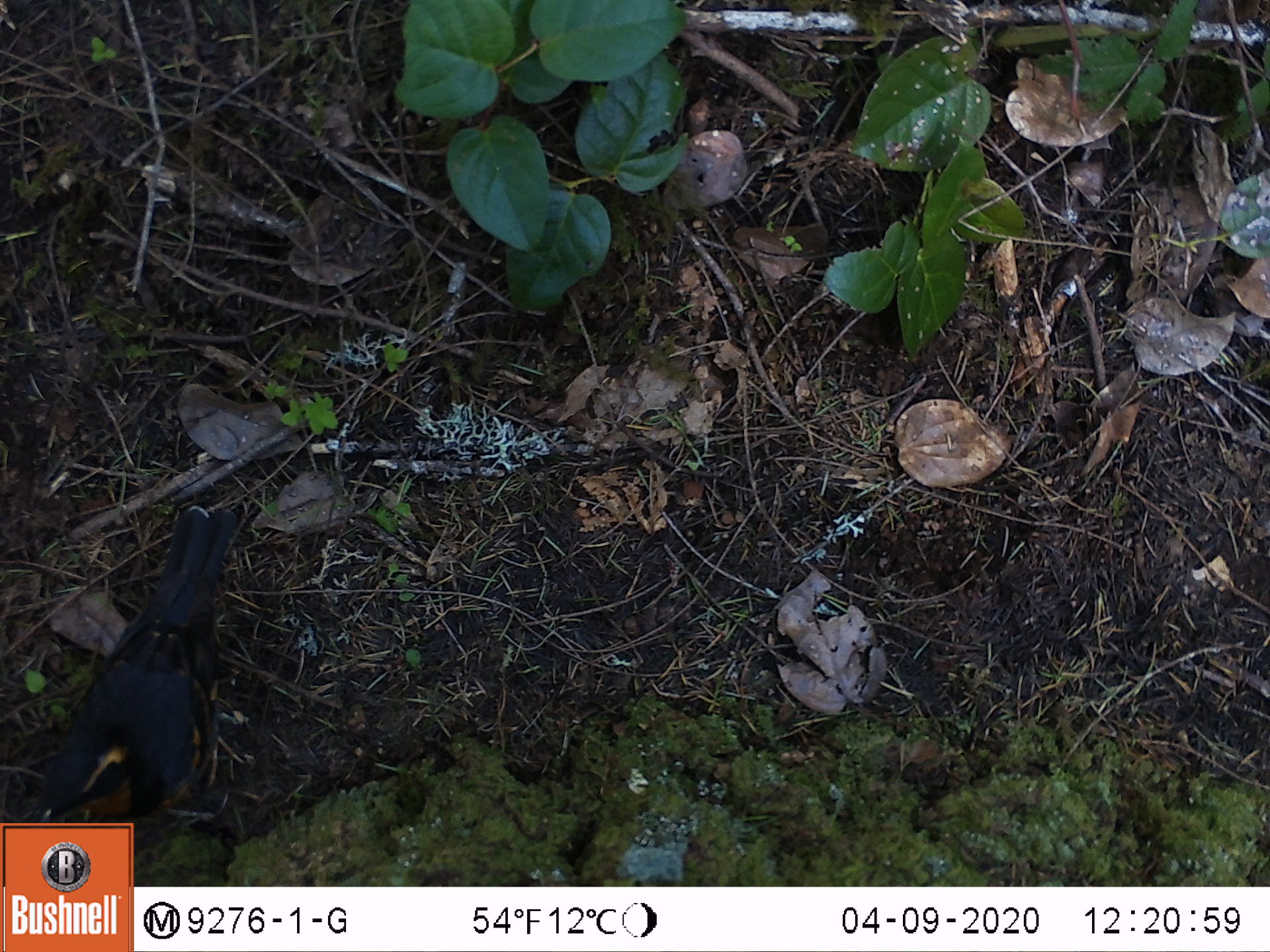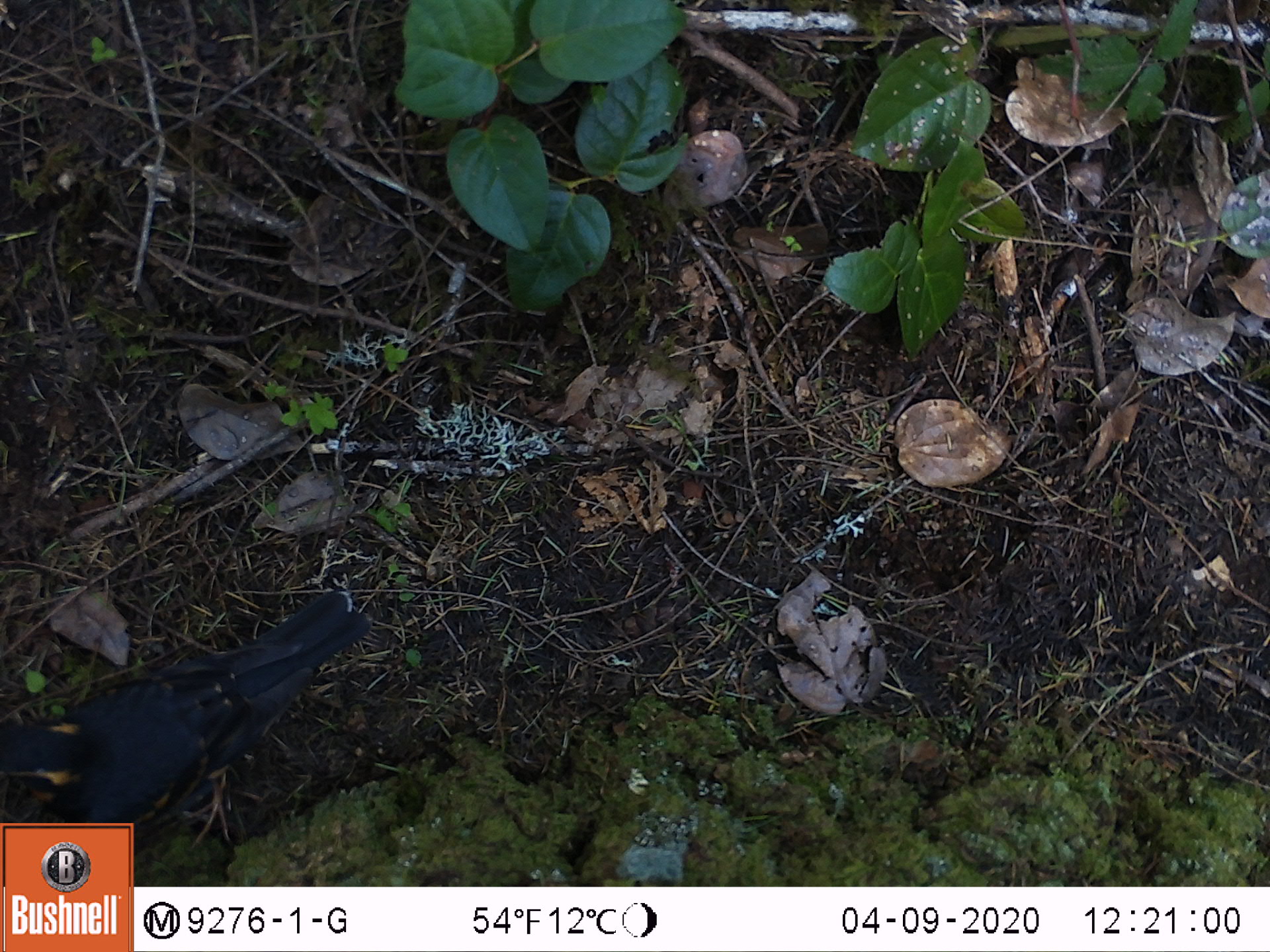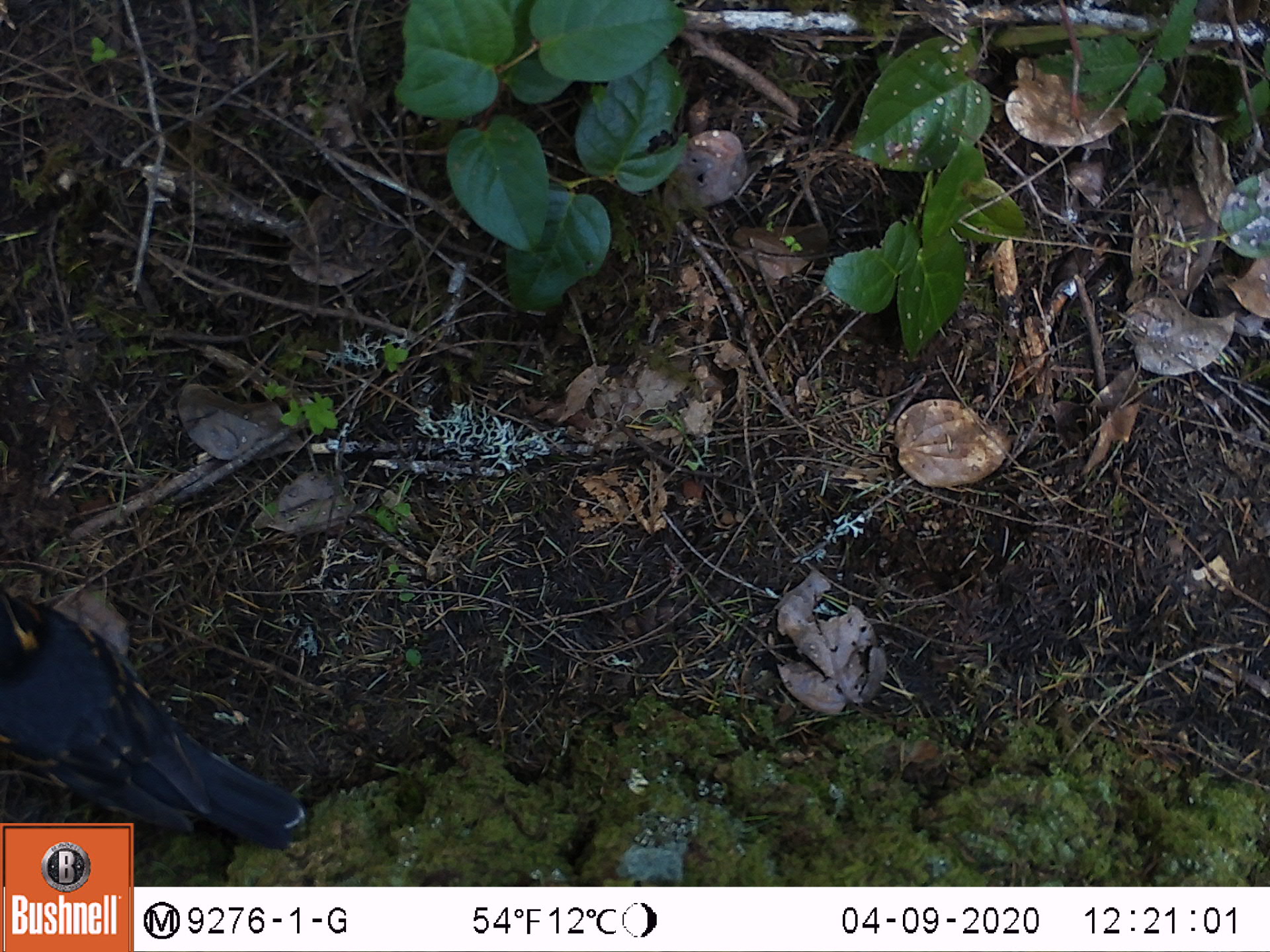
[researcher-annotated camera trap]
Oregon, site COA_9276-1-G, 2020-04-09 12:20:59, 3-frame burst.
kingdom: Animalia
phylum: Chordata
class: Aves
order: Passeriformes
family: Turdidae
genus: Ixoreus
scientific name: Ixoreus naevius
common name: varied thrush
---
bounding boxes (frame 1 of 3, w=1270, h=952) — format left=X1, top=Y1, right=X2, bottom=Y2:
varied thrush: left=33, top=504, right=239, bottom=819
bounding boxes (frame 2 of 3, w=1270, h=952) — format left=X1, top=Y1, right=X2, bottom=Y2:
varied thrush: left=1, top=597, right=370, bottom=820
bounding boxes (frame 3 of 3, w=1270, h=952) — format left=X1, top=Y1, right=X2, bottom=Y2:
varied thrush: left=1, top=593, right=305, bottom=819